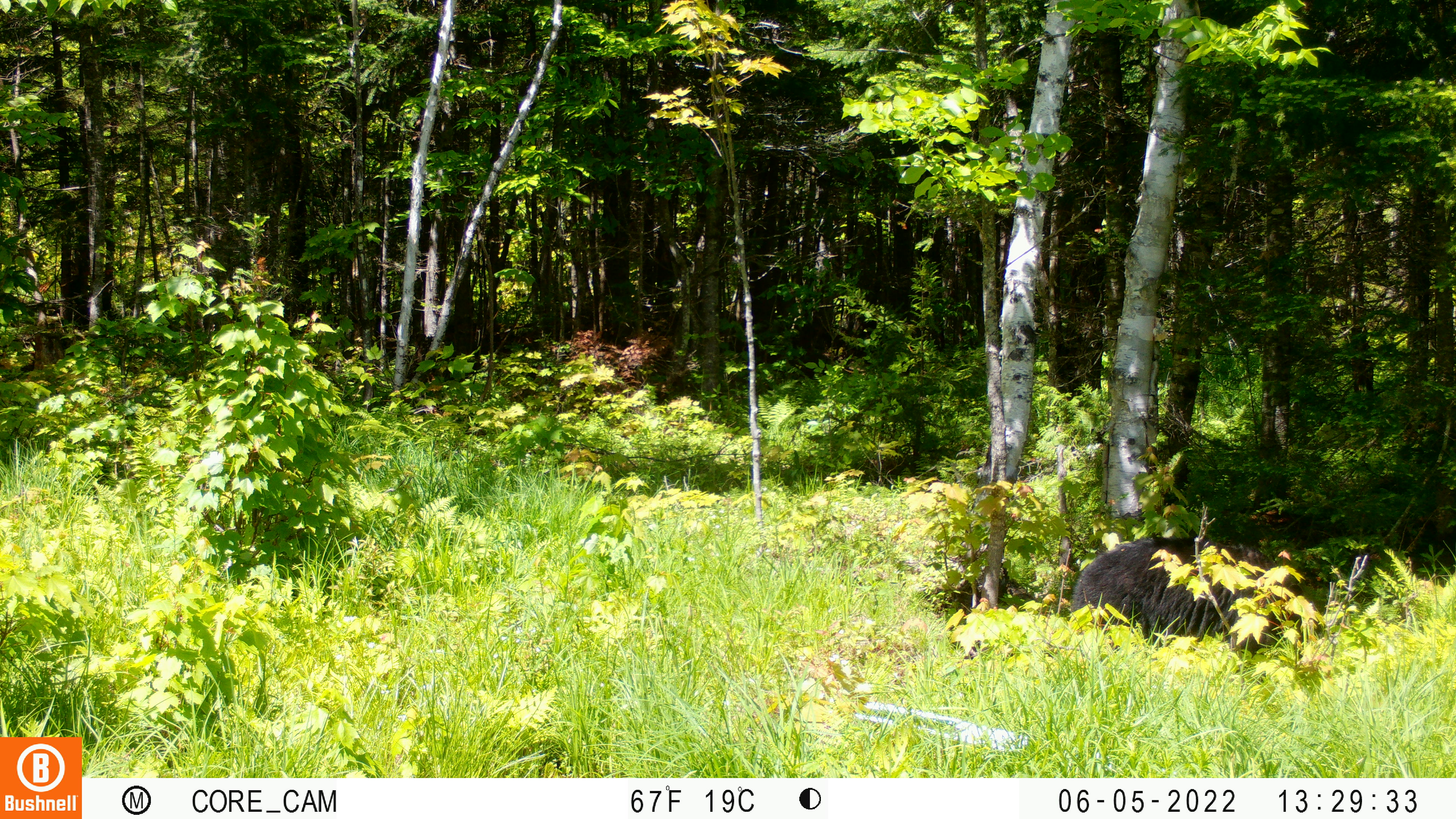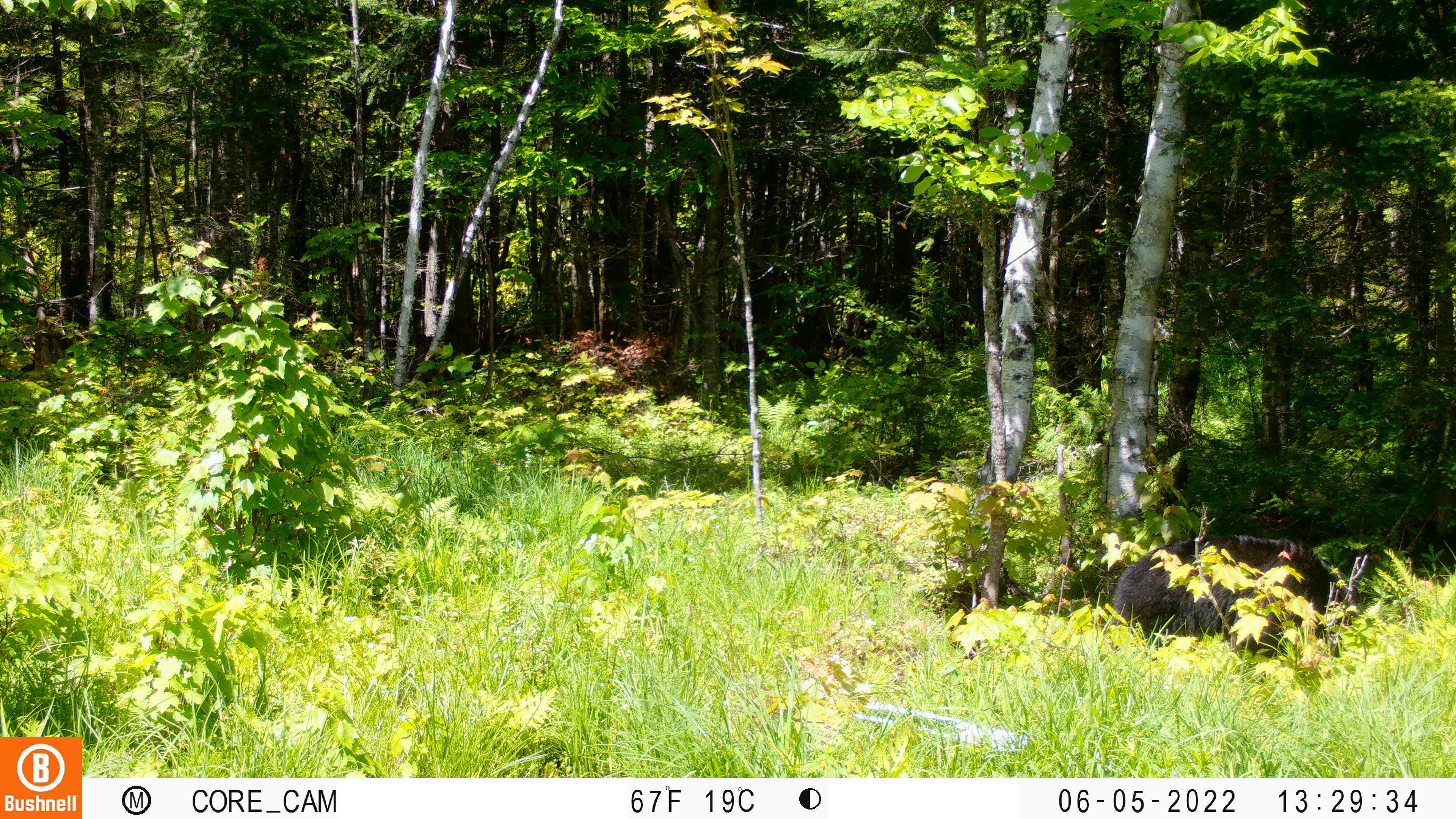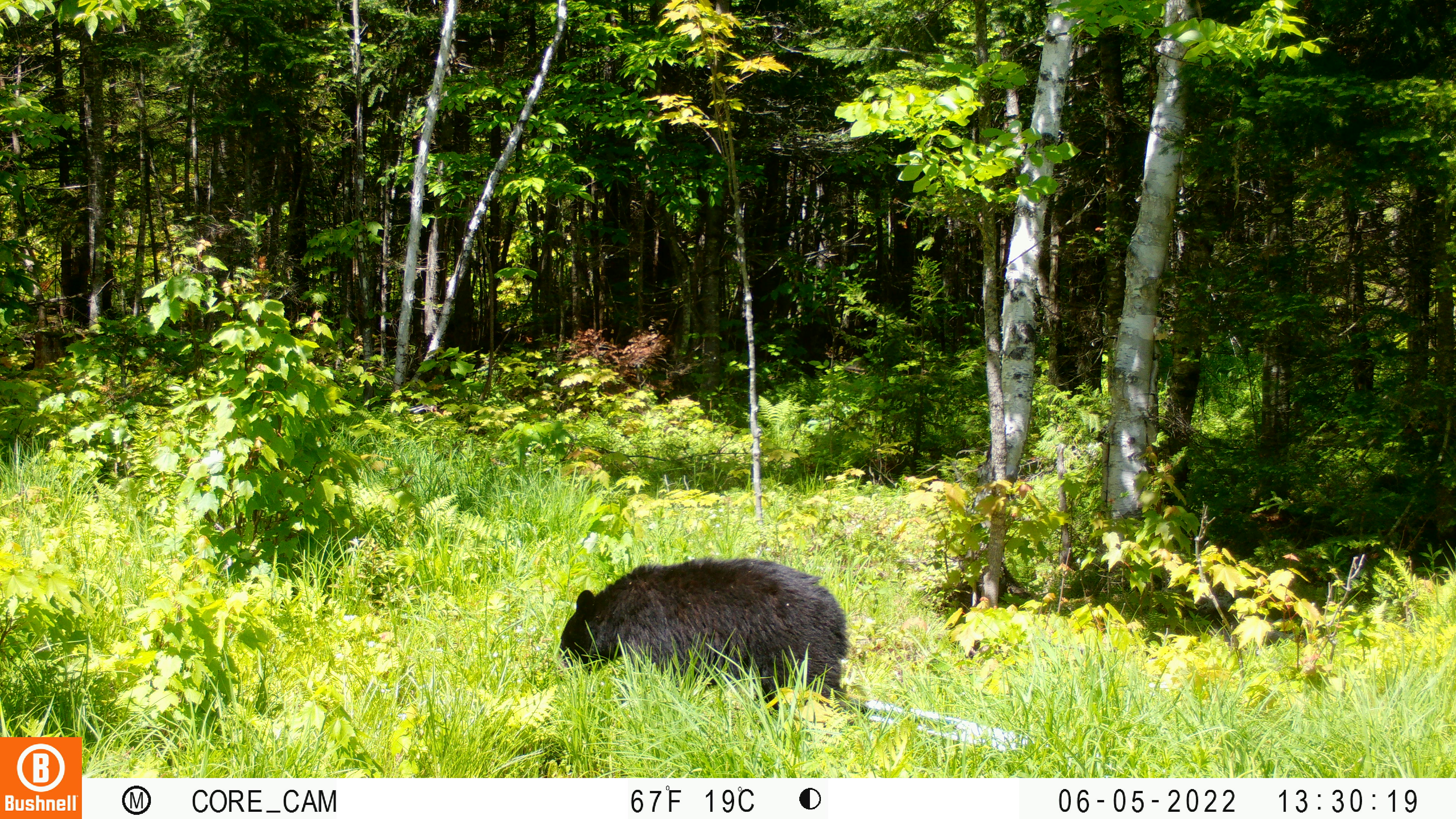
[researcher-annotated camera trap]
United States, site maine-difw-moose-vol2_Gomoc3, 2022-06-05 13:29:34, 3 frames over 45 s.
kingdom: Animalia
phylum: Chordata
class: Mammalia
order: Carnivora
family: Ursidae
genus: Ursus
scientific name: Ursus americanus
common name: black bear